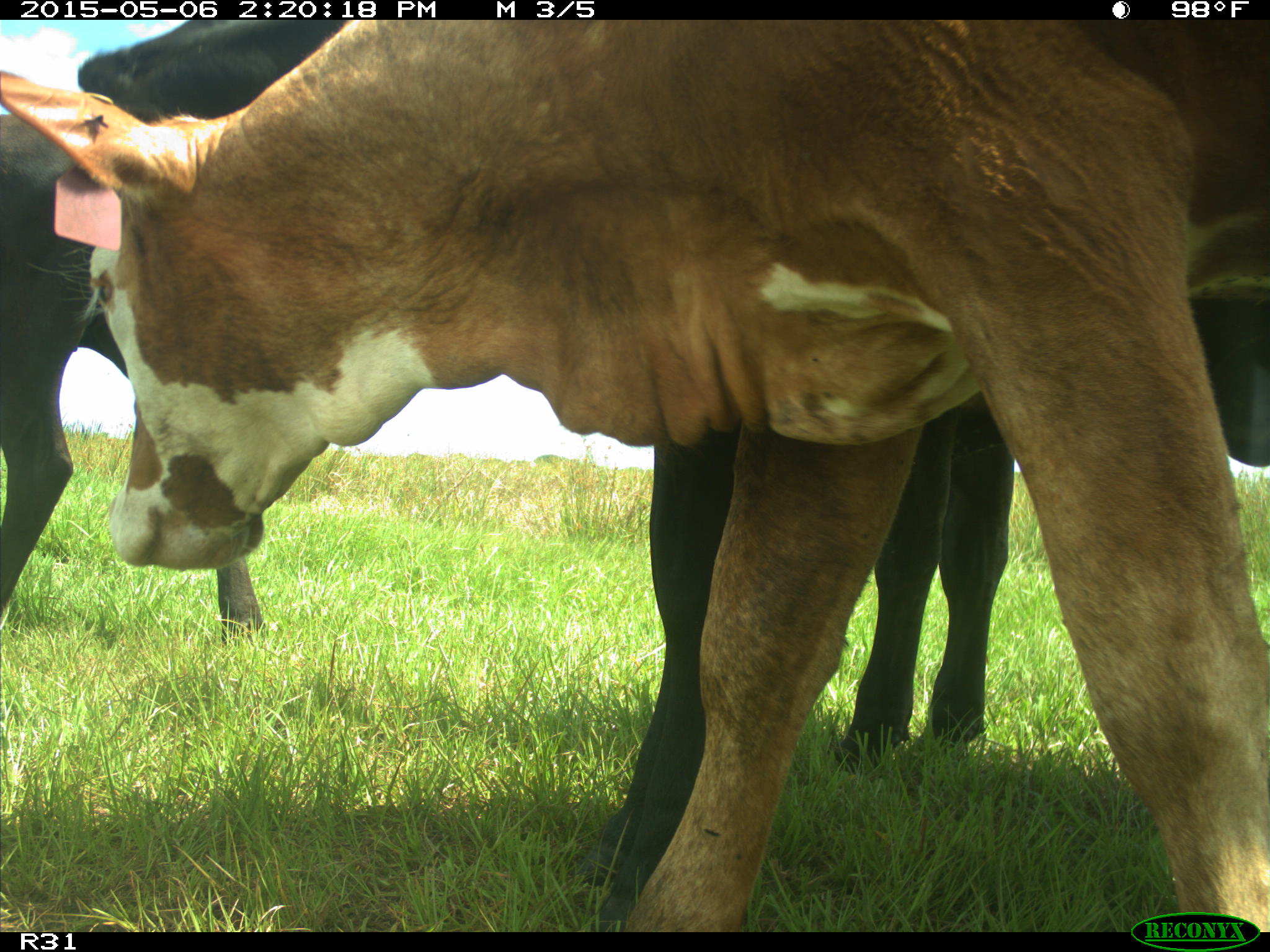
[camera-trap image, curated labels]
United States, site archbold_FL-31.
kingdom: Animalia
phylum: Chordata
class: Mammalia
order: Artiodactyla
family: Bovidae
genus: Bos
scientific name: Bos taurus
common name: domestic cow